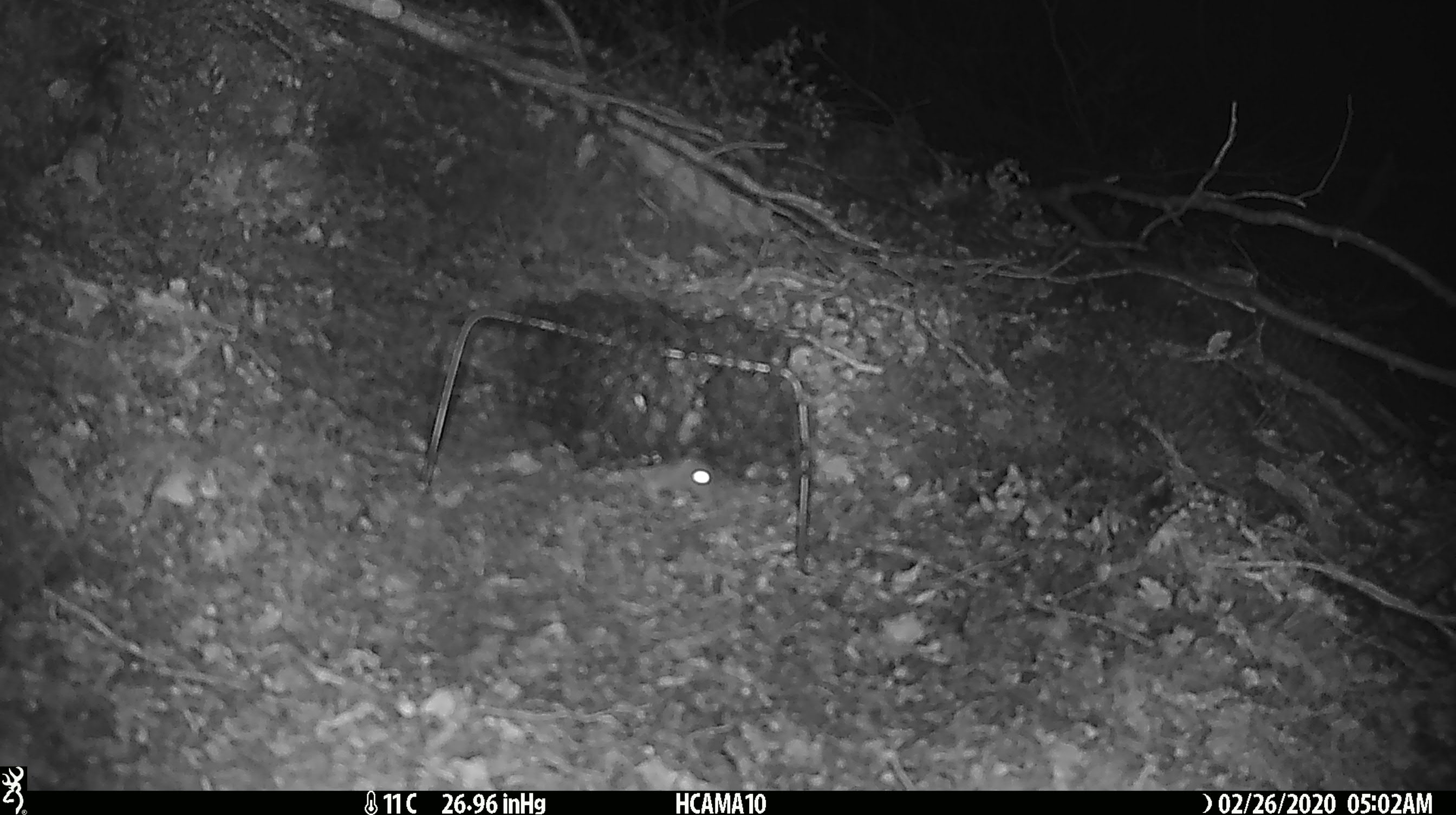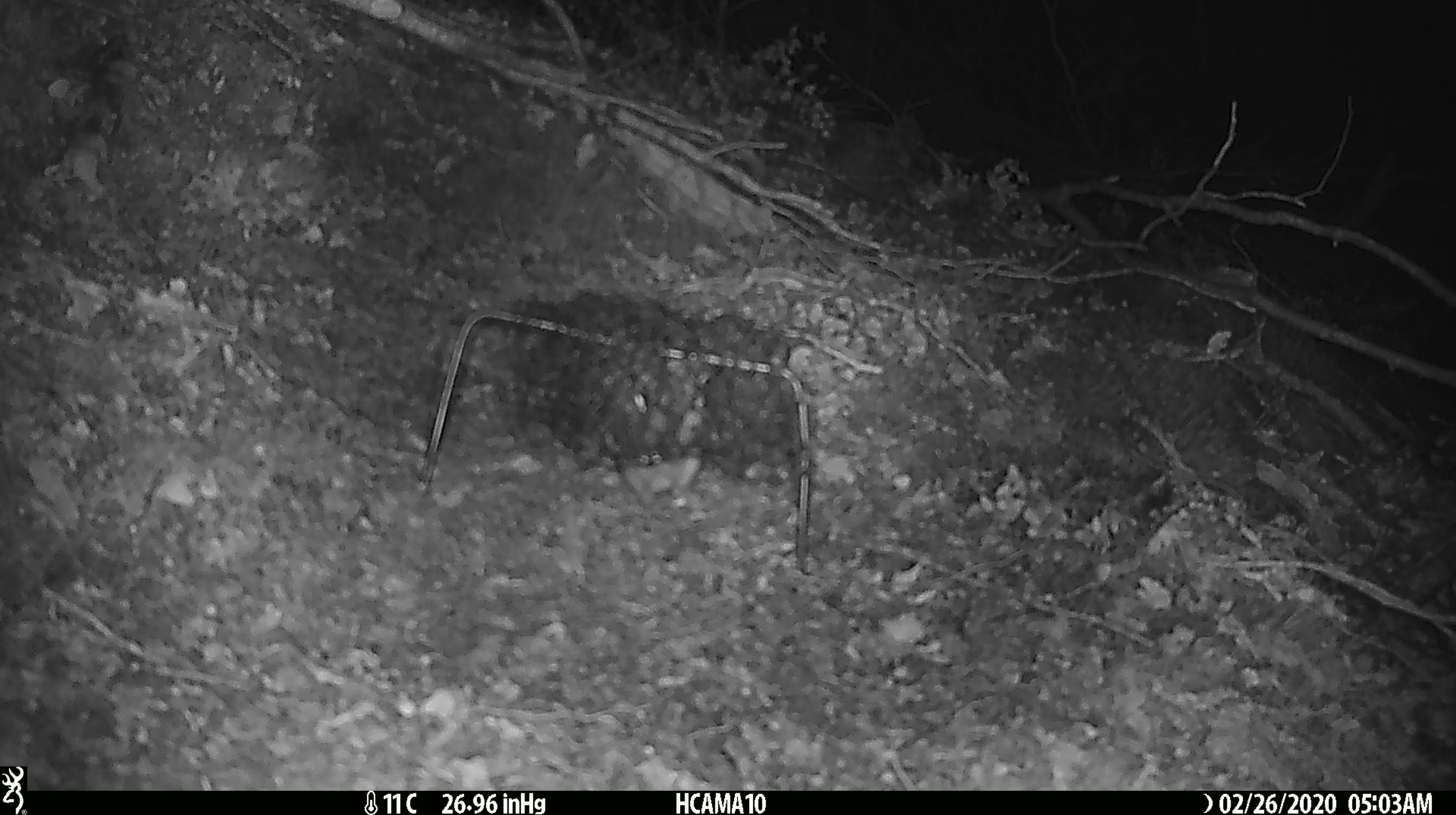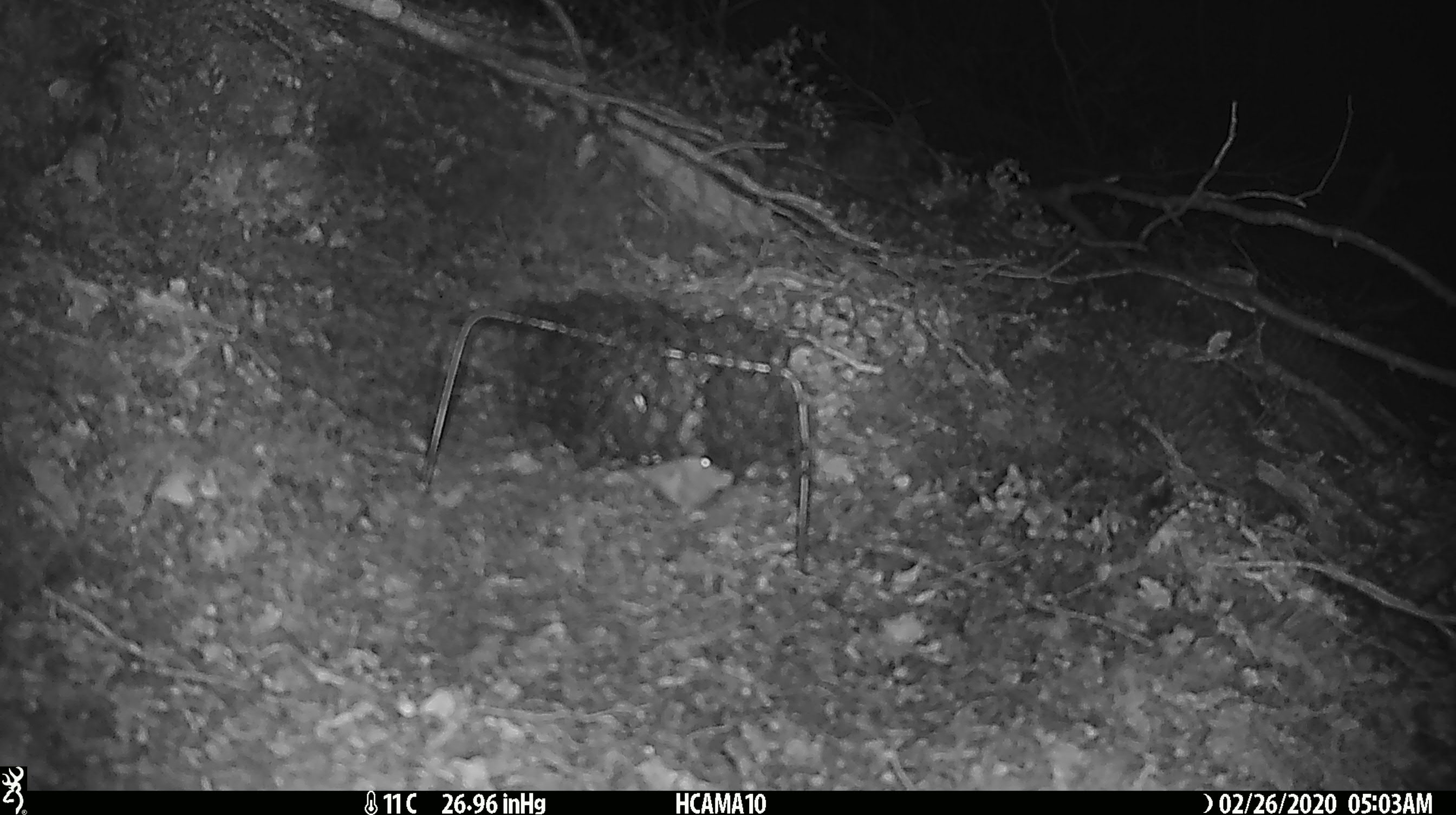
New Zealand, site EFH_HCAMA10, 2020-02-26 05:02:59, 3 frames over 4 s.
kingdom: Animalia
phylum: Chordata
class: Mammalia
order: Rodentia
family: Muridae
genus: Mus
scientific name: Mus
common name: mouse